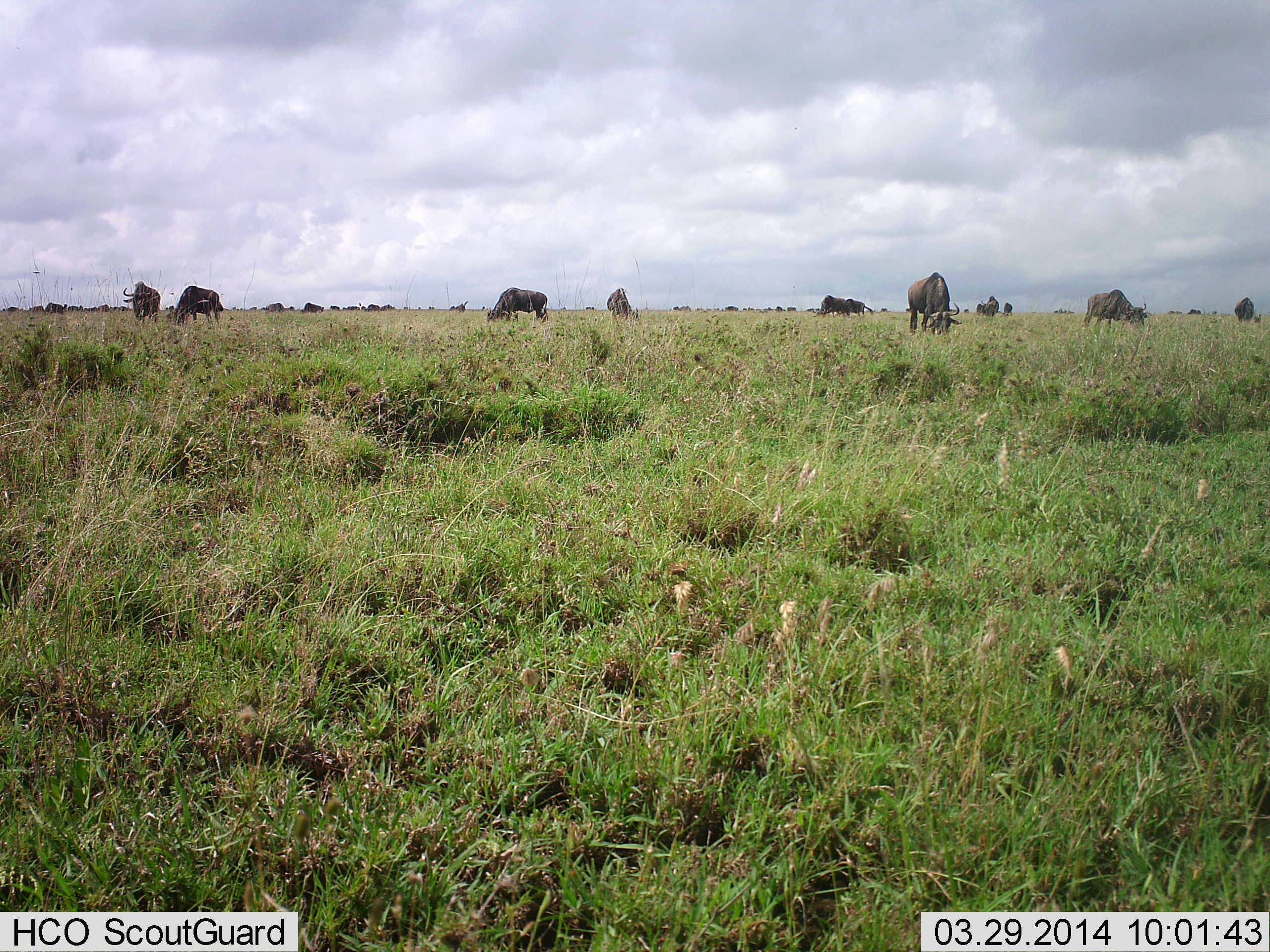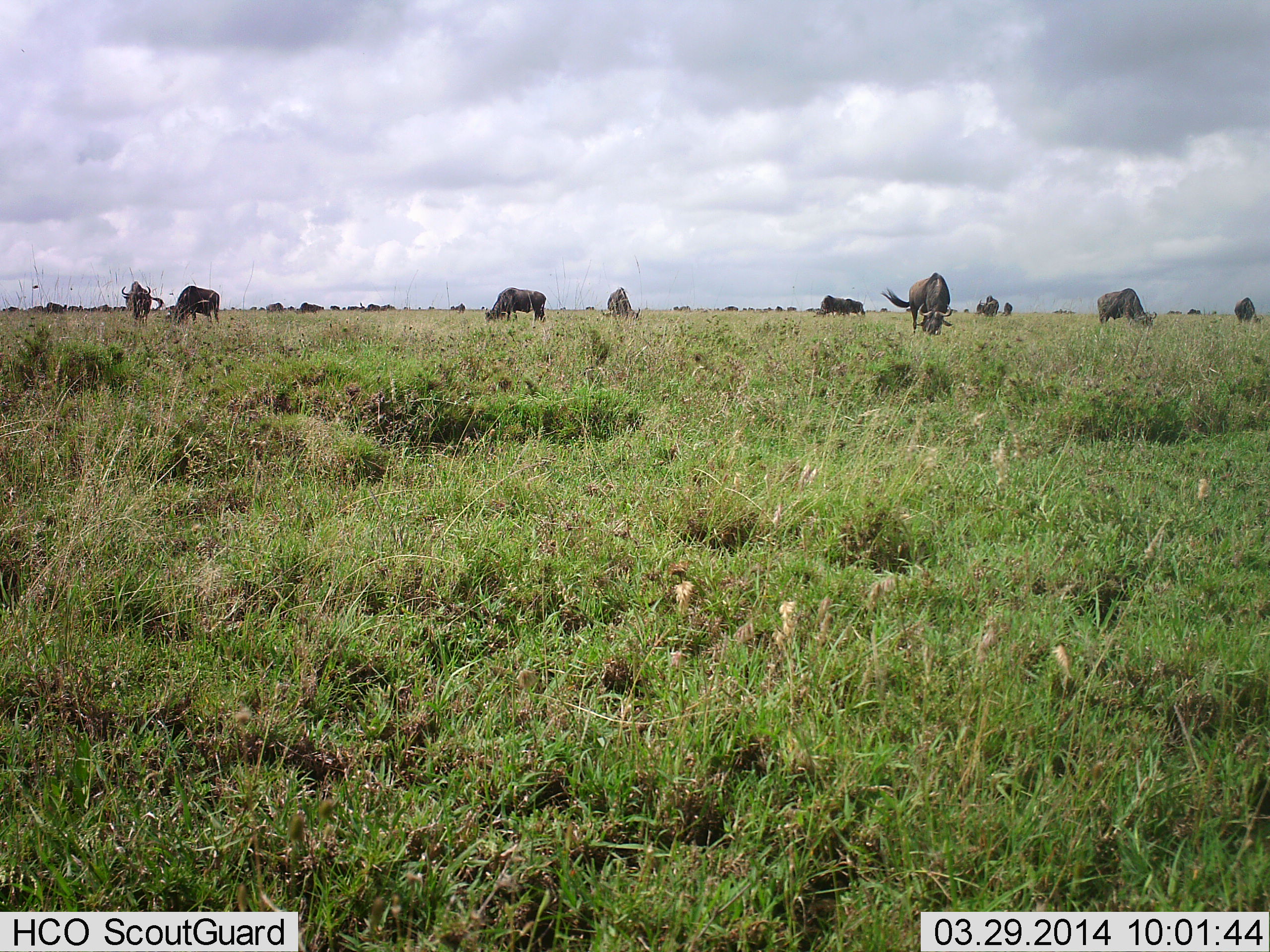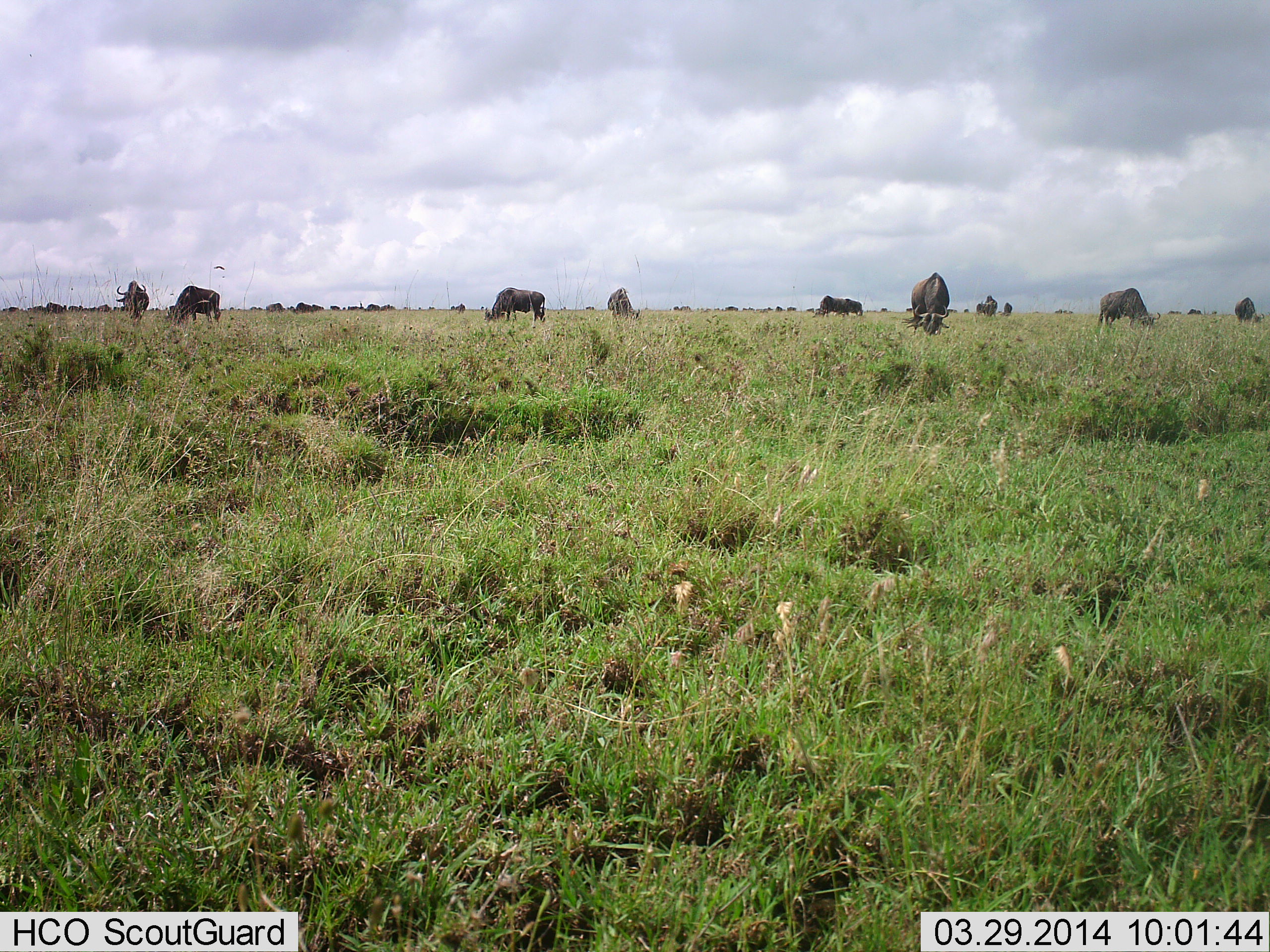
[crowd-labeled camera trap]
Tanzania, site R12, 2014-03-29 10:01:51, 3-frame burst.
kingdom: Animalia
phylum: Chordata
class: Mammalia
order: Artiodactyla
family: Bovidae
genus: Connochaetes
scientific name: Connochaetes taurinus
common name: blue wildebeest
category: wildebeest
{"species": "wildebeest (blue wildebeest) (Connochaetes taurinus)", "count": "11-50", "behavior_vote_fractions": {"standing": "27%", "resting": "0%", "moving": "18%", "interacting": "0%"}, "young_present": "0%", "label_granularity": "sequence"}